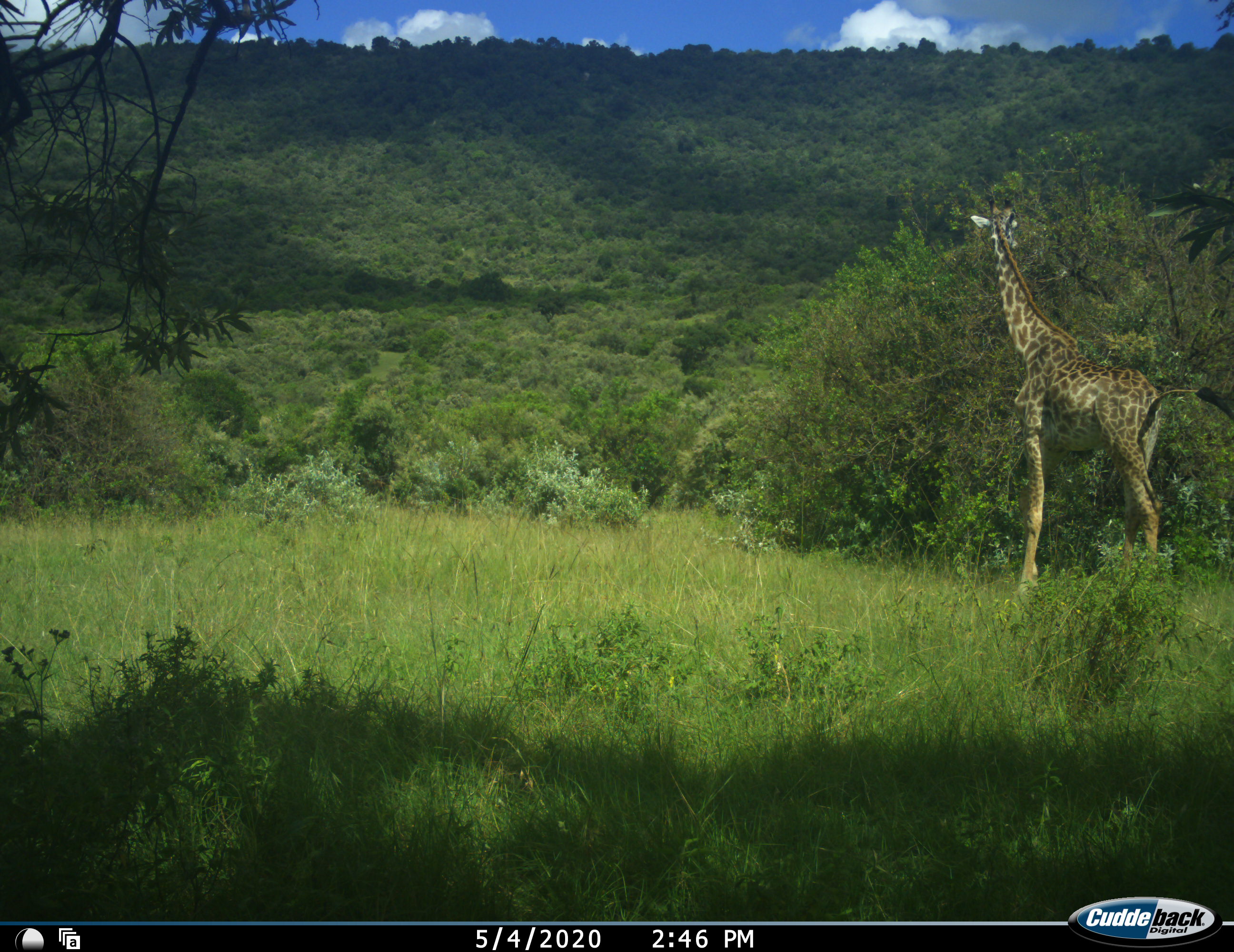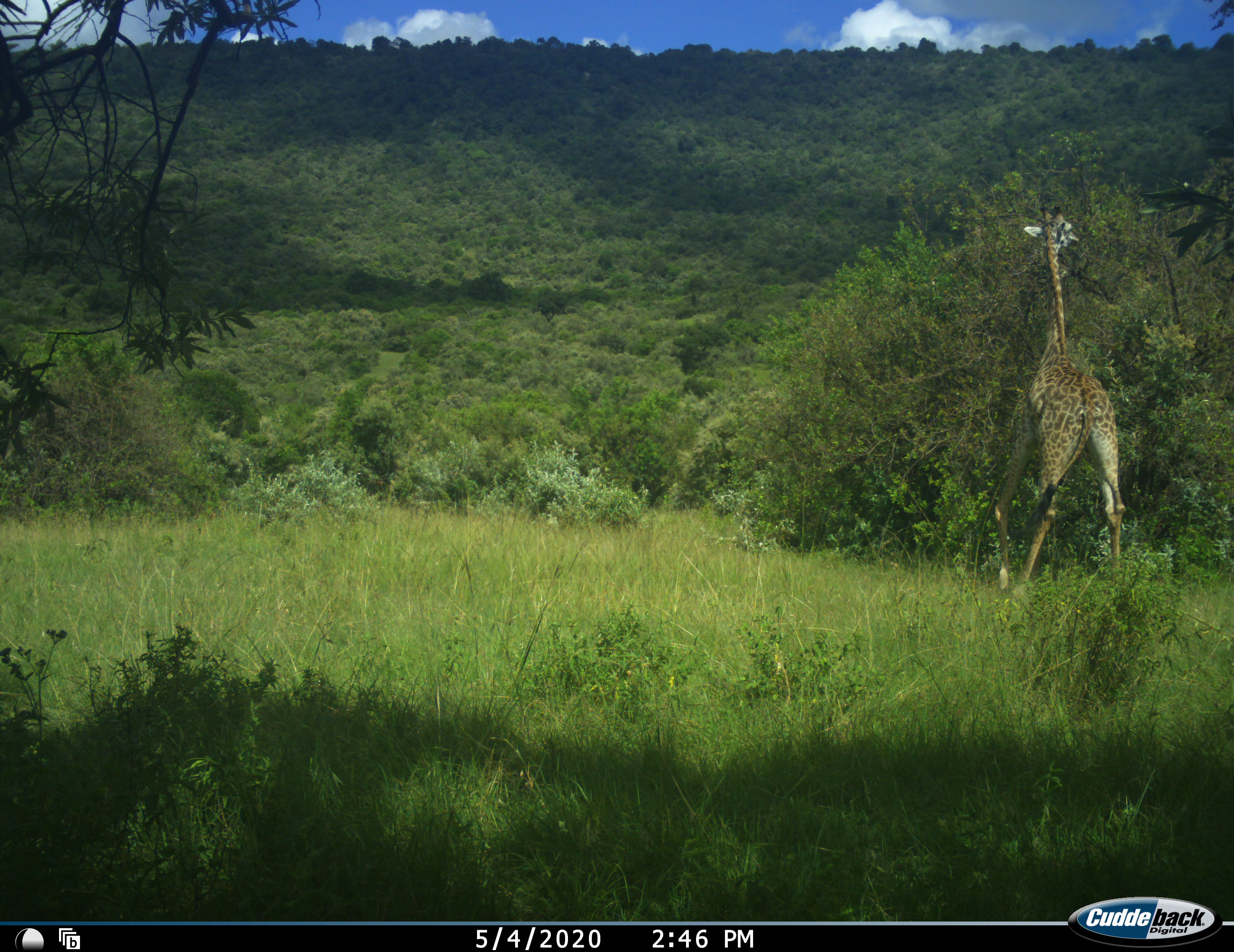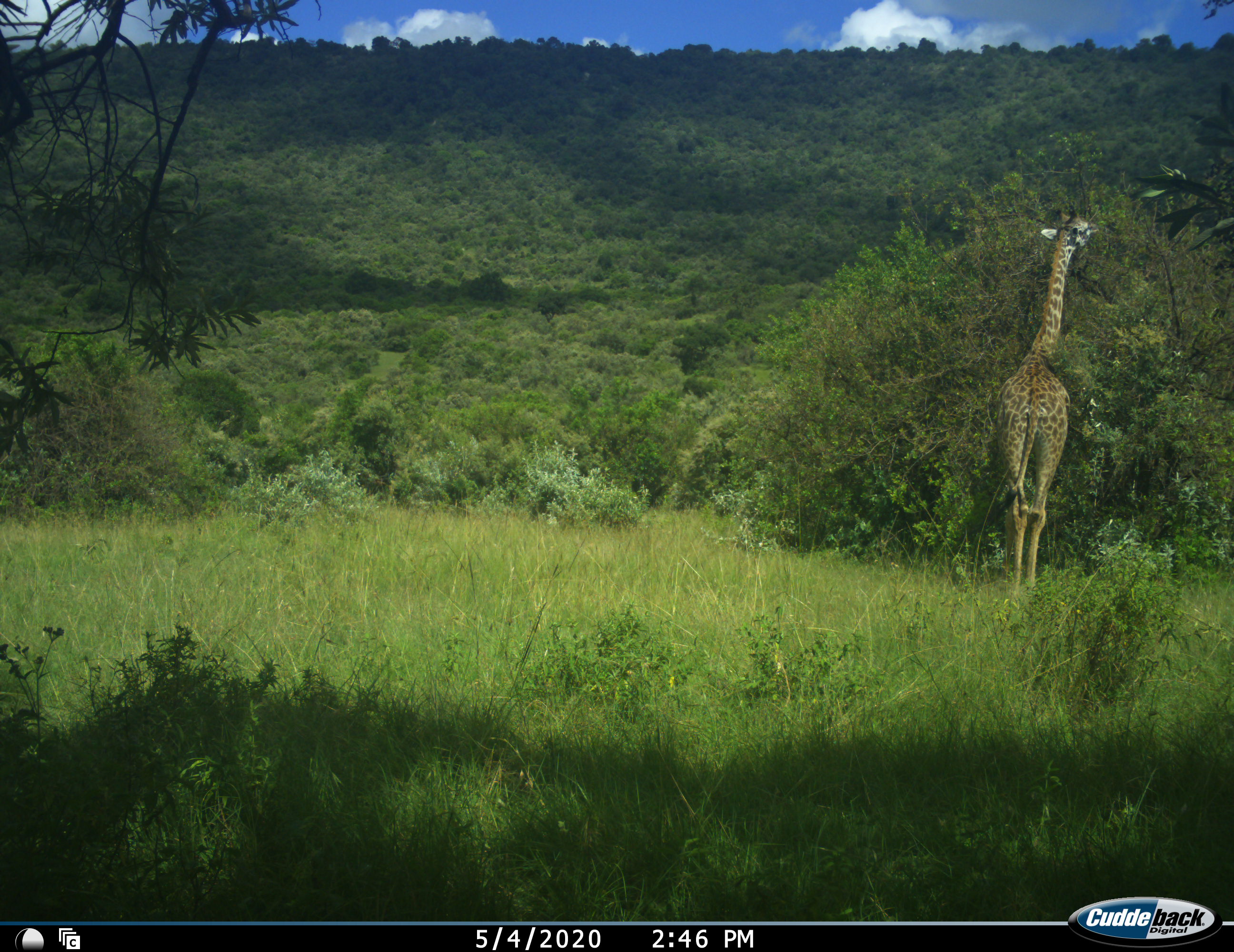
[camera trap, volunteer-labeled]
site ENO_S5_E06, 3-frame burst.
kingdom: Animalia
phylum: Chordata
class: Mammalia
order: Artiodactyla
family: Giraffidae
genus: Giraffa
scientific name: Giraffa camelopardalis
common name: giraffe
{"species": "giraffe (Giraffa camelopardalis)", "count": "1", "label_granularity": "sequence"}